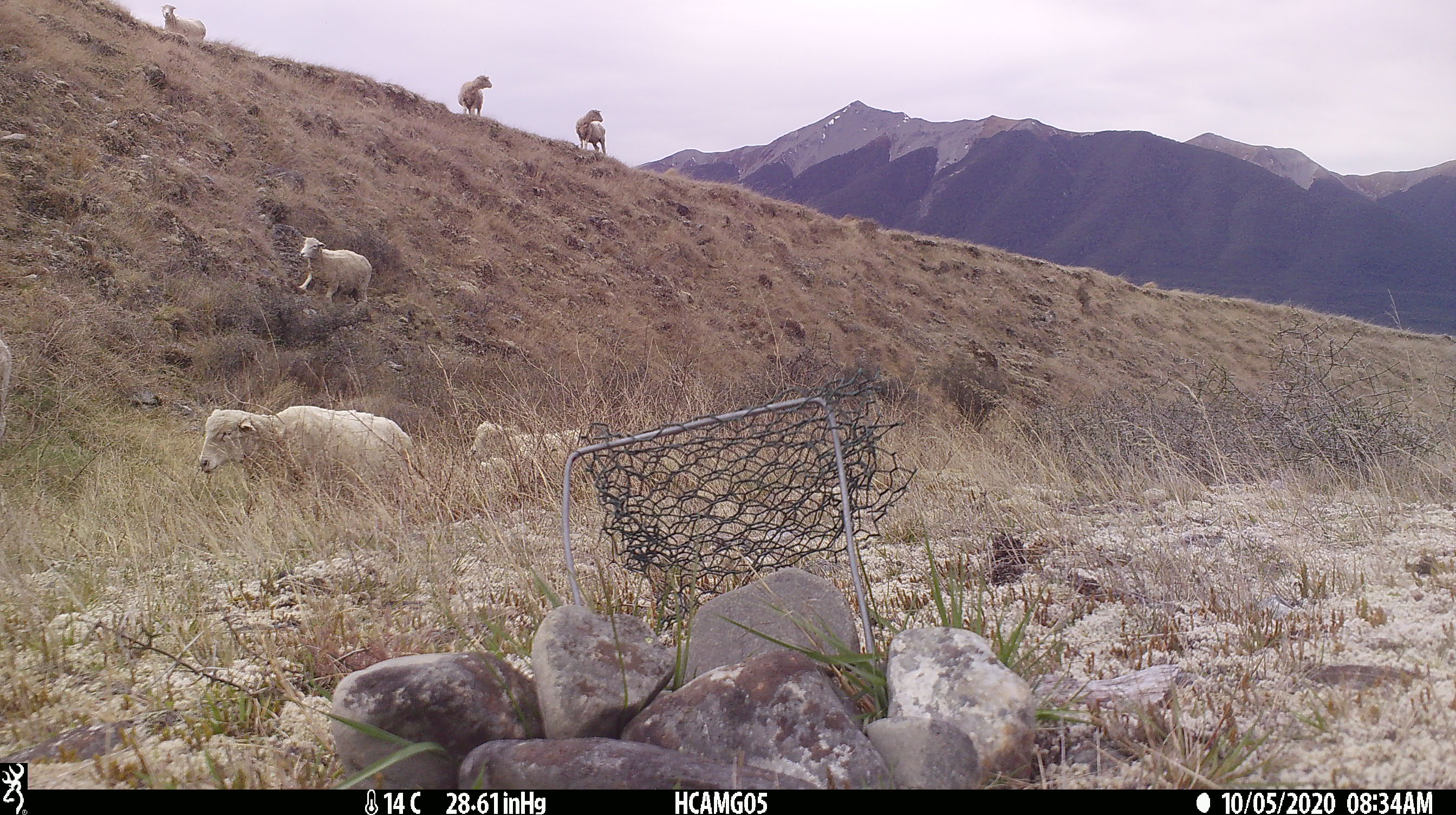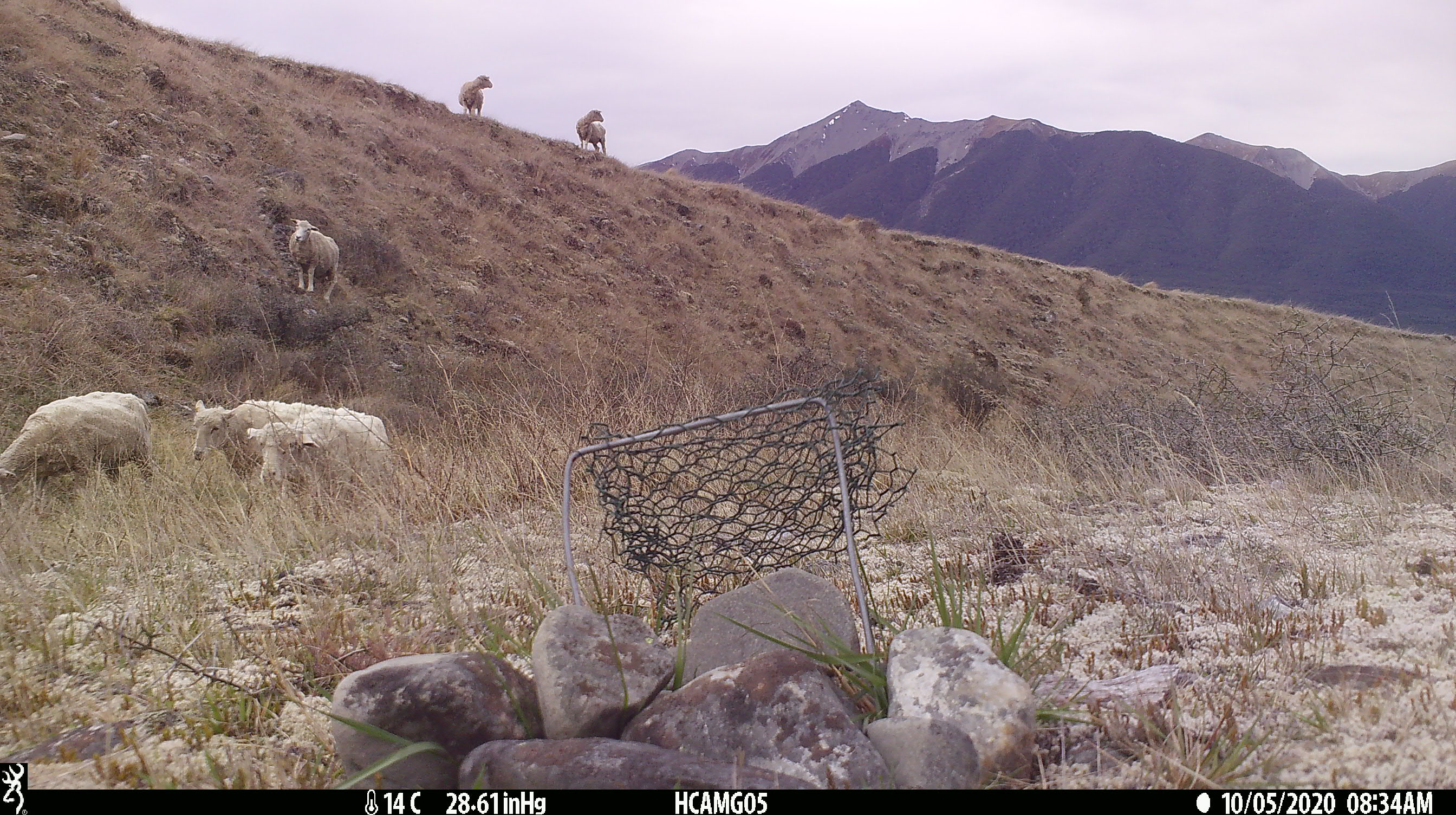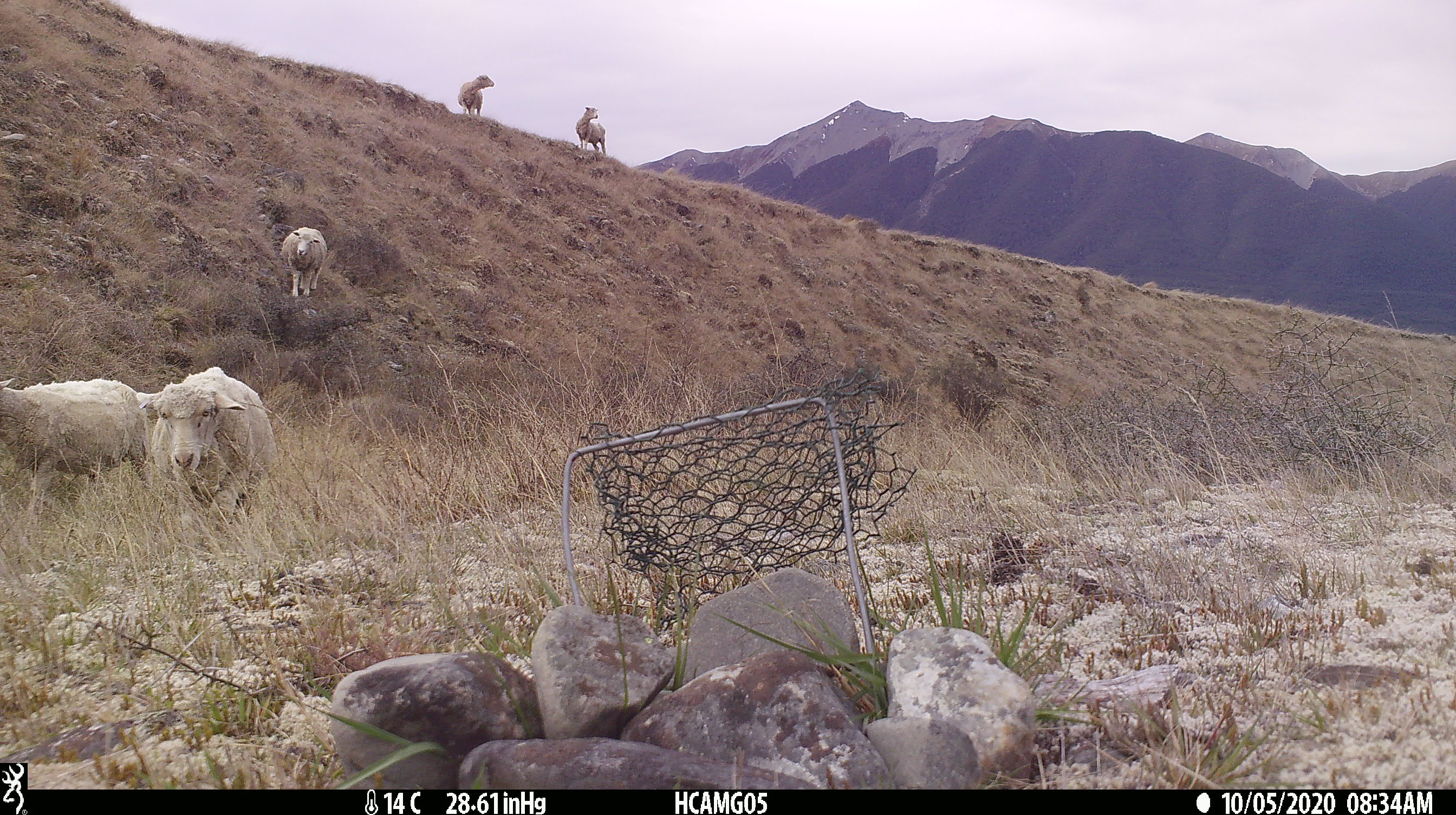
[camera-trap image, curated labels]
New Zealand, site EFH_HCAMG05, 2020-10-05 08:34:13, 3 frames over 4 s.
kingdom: Animalia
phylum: Chordata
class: Mammalia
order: Artiodactyla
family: Bovidae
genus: Ovis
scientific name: Ovis aries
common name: domestic sheep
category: sheep